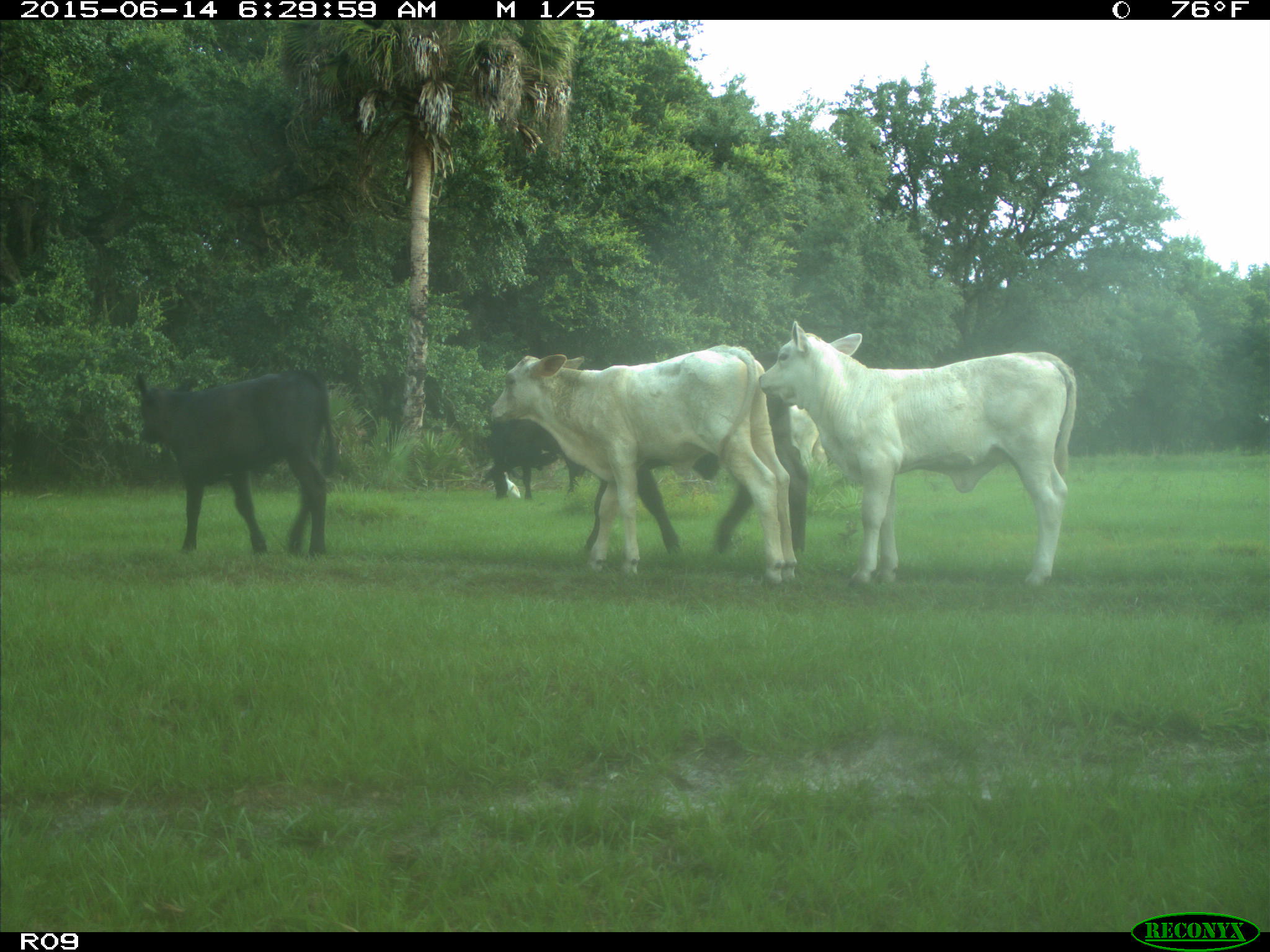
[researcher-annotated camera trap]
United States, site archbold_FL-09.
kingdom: Animalia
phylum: Chordata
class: Mammalia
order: Artiodactyla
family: Bovidae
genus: Bos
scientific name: Bos taurus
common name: domestic cow